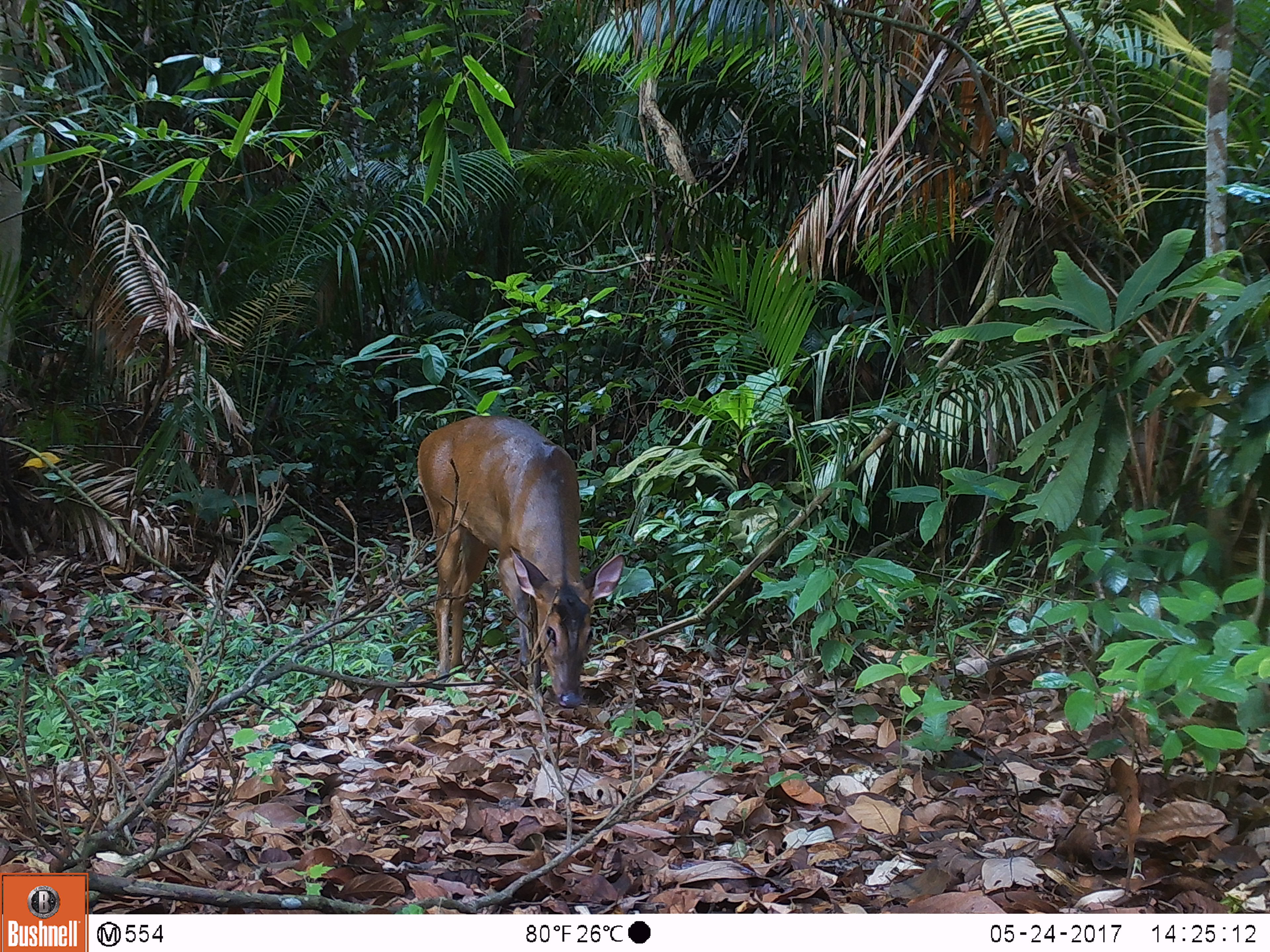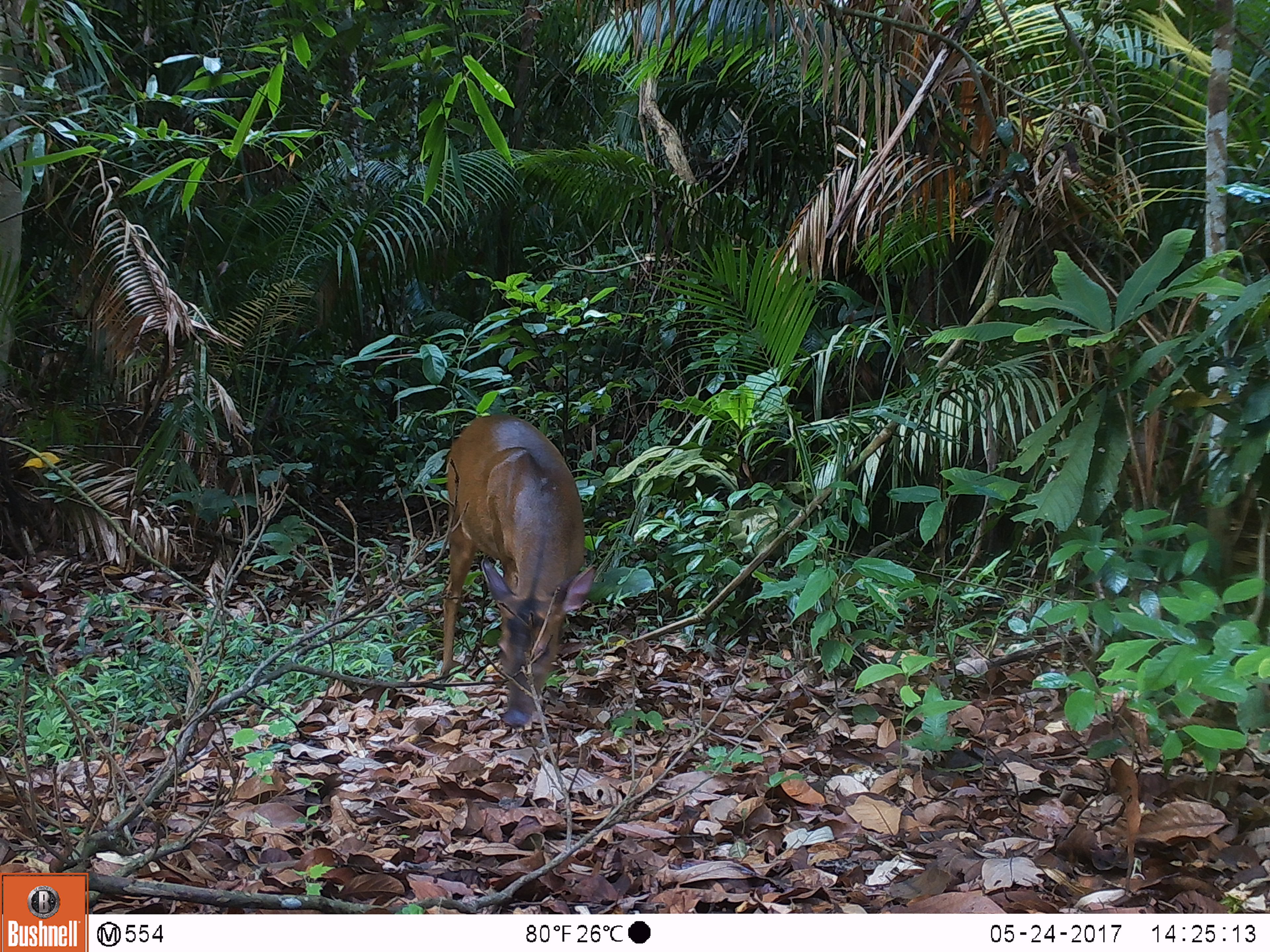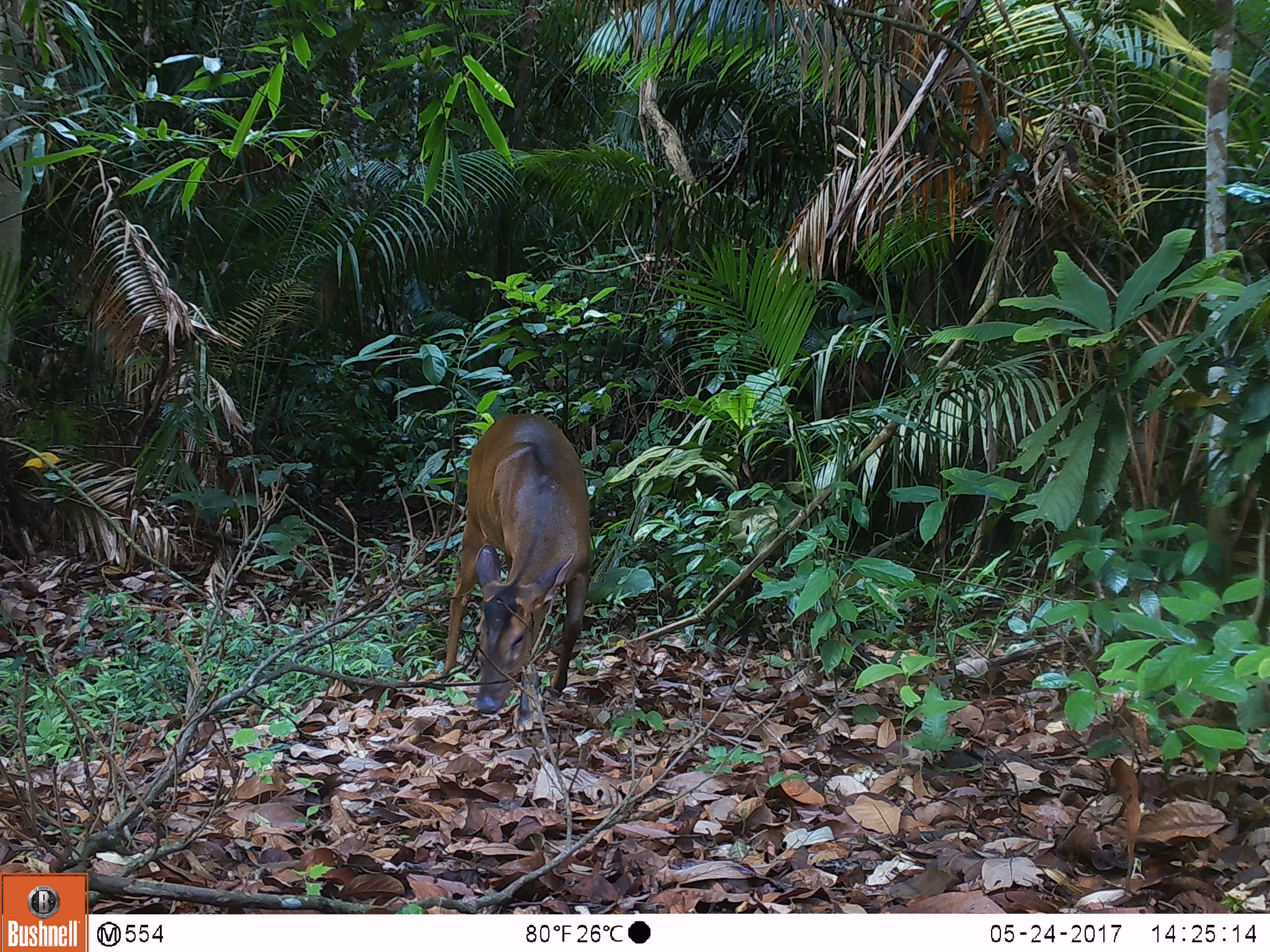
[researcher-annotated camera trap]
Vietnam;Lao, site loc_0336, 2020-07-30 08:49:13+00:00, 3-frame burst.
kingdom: Animalia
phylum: Chordata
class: Mammalia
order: Artiodactyla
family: Cervidae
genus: Muntiacus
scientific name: Muntiacus vuquangensis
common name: large-antlered muntjac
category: large antlered muntjac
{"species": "large antlered muntjac (large-antlered muntjac) (Muntiacus vuquangensis)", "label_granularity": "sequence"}